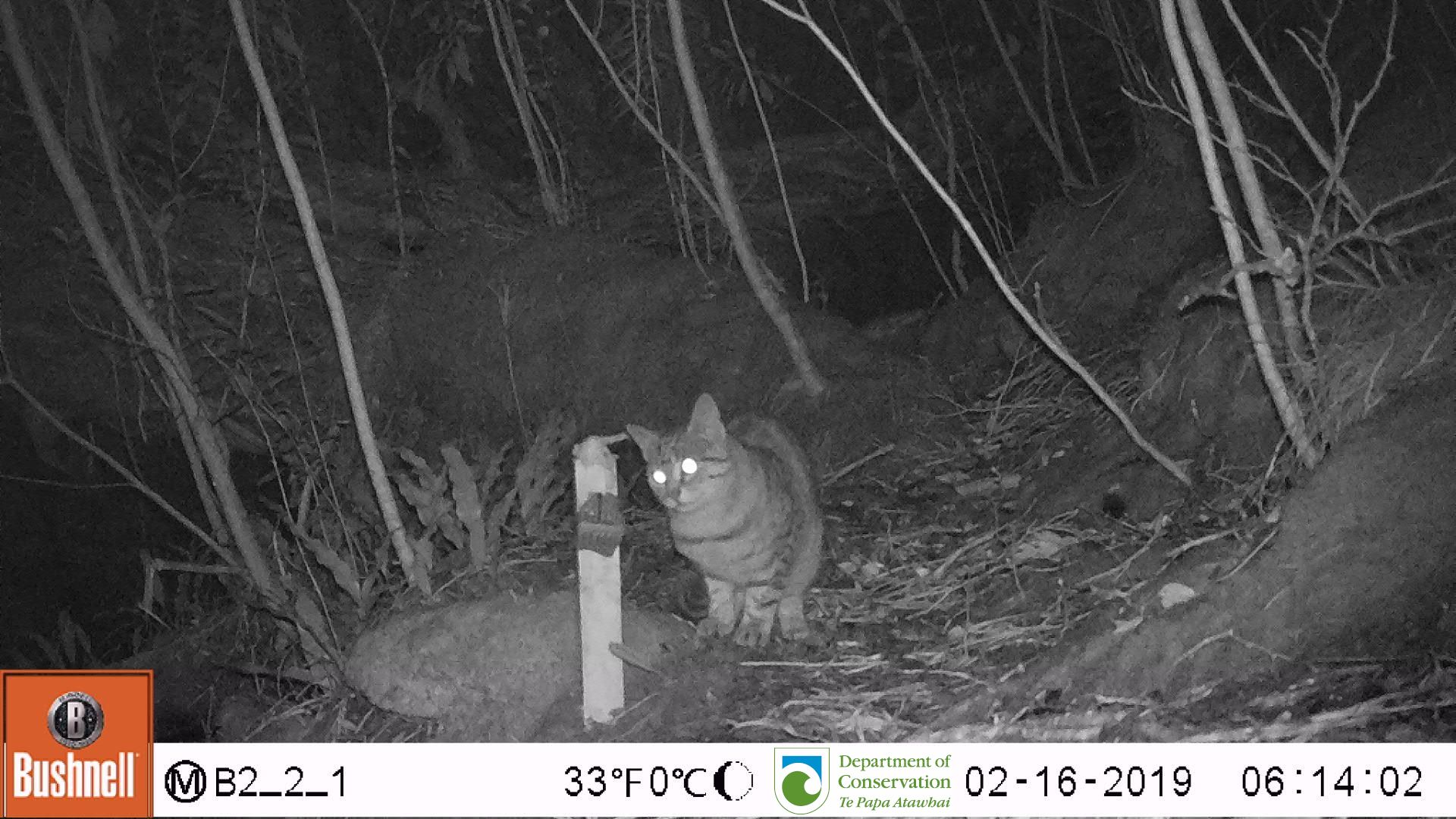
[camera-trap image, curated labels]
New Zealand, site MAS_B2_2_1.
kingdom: Animalia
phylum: Chordata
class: Mammalia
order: Carnivora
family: Felidae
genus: Felis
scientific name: Felis catus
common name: domestic cat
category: cat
Cat (domestic cat) (Felis catus).